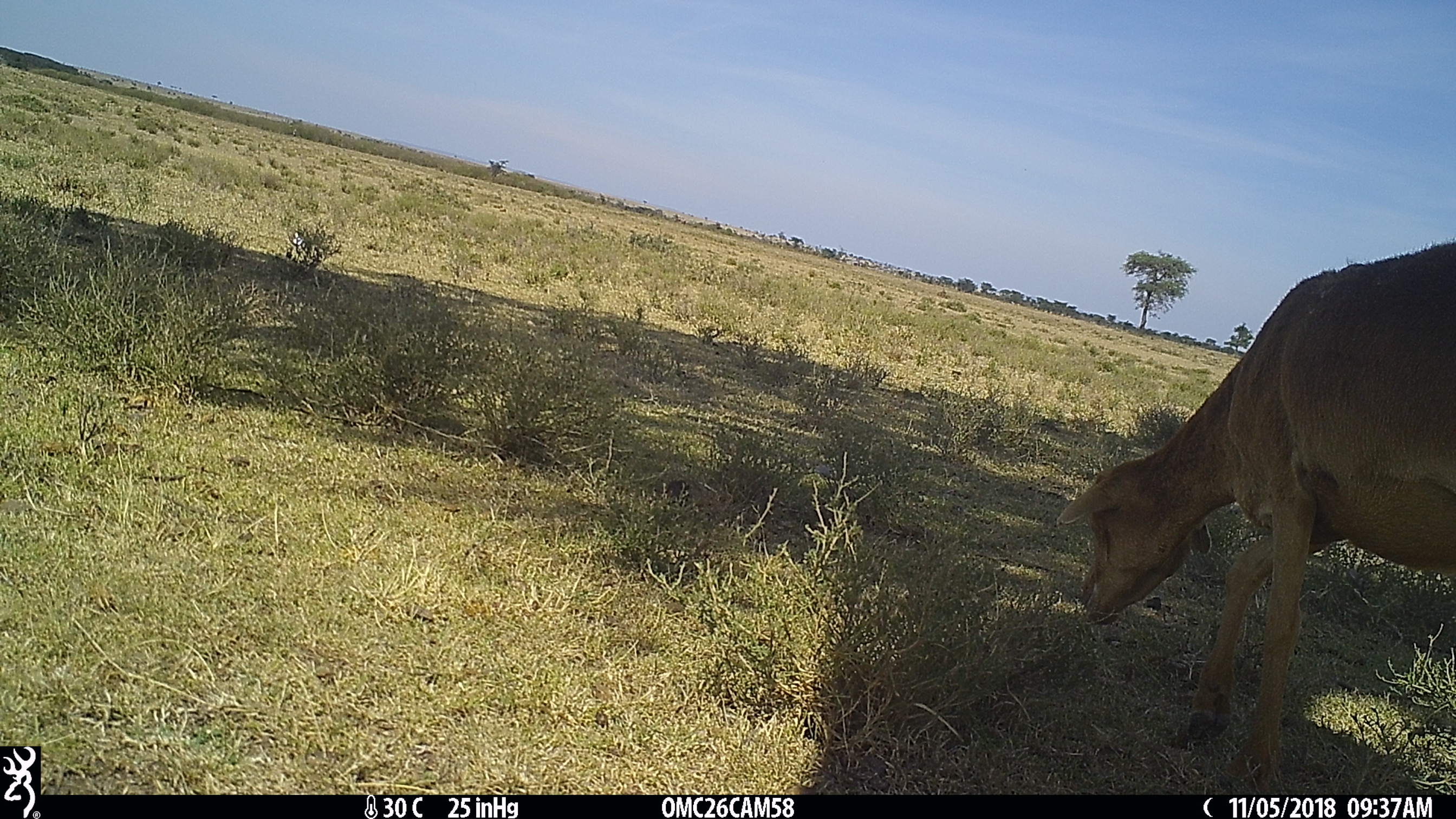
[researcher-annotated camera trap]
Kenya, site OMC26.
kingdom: Animalia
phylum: Chordata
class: Mammalia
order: Artiodactyla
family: Bovidae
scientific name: Bovidae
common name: sheep or goat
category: shoat